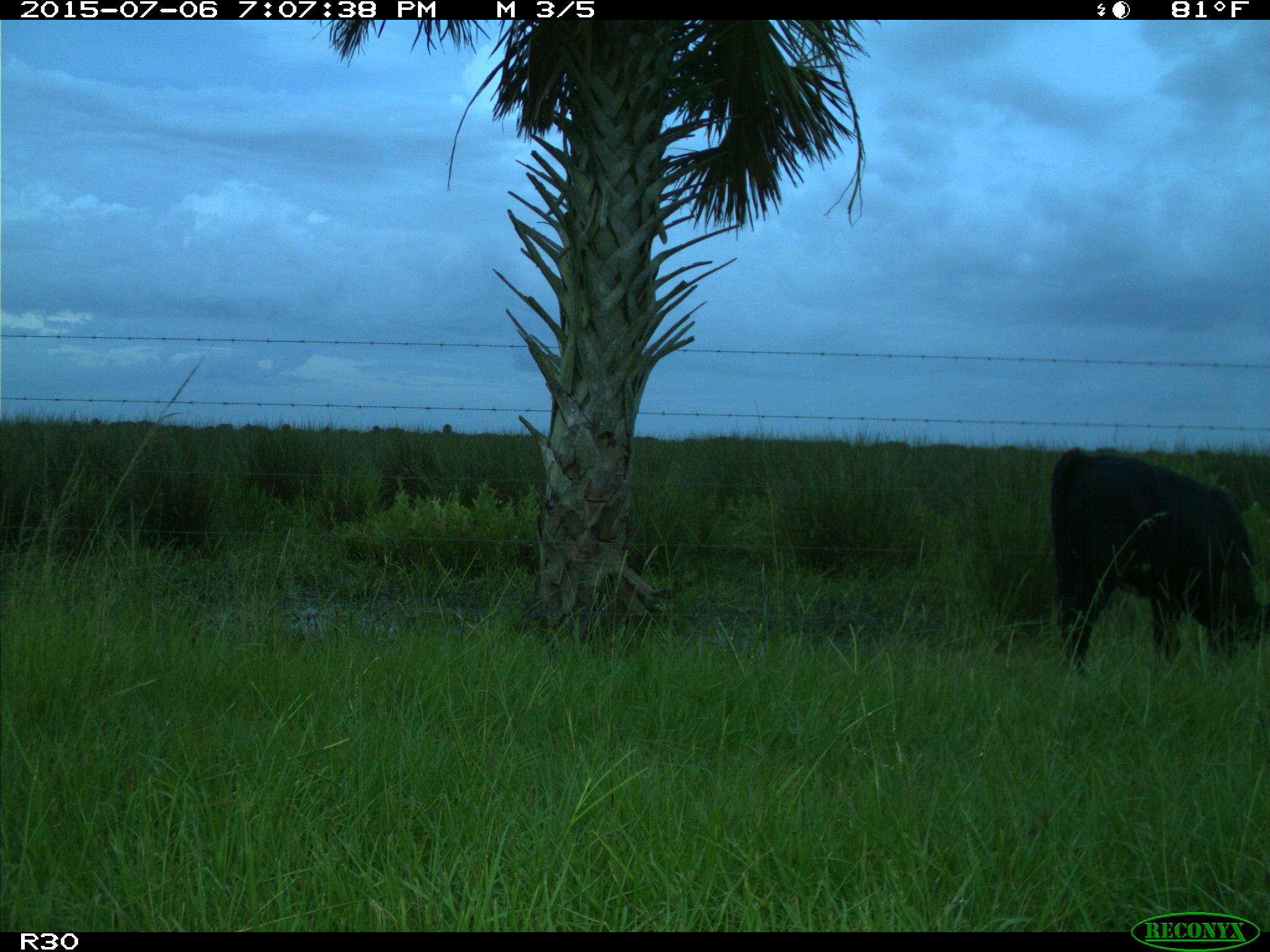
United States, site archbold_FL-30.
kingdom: Animalia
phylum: Chordata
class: Mammalia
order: Artiodactyla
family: Bovidae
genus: Bos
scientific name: Bos taurus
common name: domestic cow